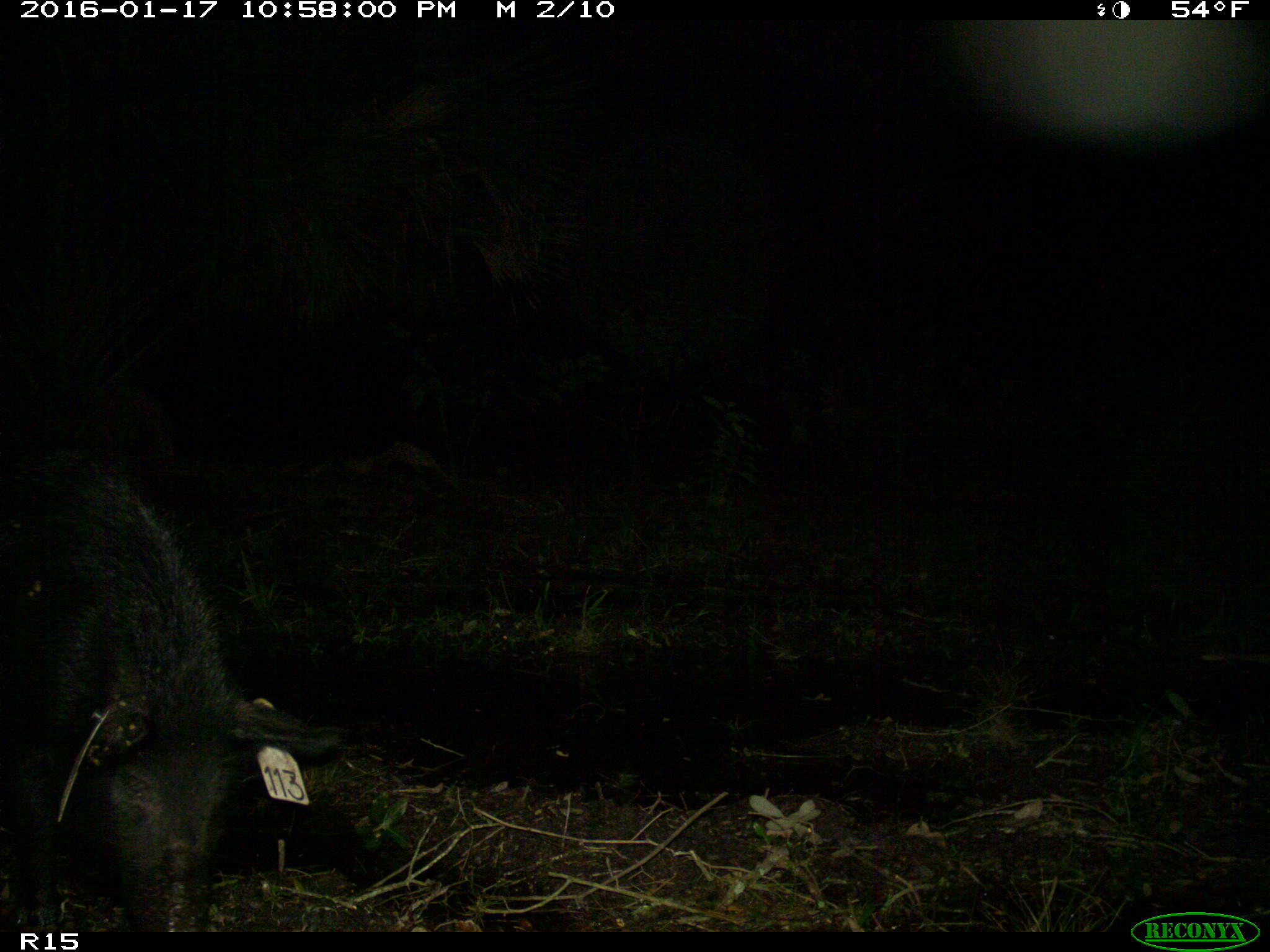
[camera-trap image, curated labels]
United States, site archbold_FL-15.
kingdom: Animalia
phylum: Chordata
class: Mammalia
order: Artiodactyla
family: Suidae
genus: Sus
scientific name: Sus scrofa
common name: wild boar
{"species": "Sus scrofa (wild boar)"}